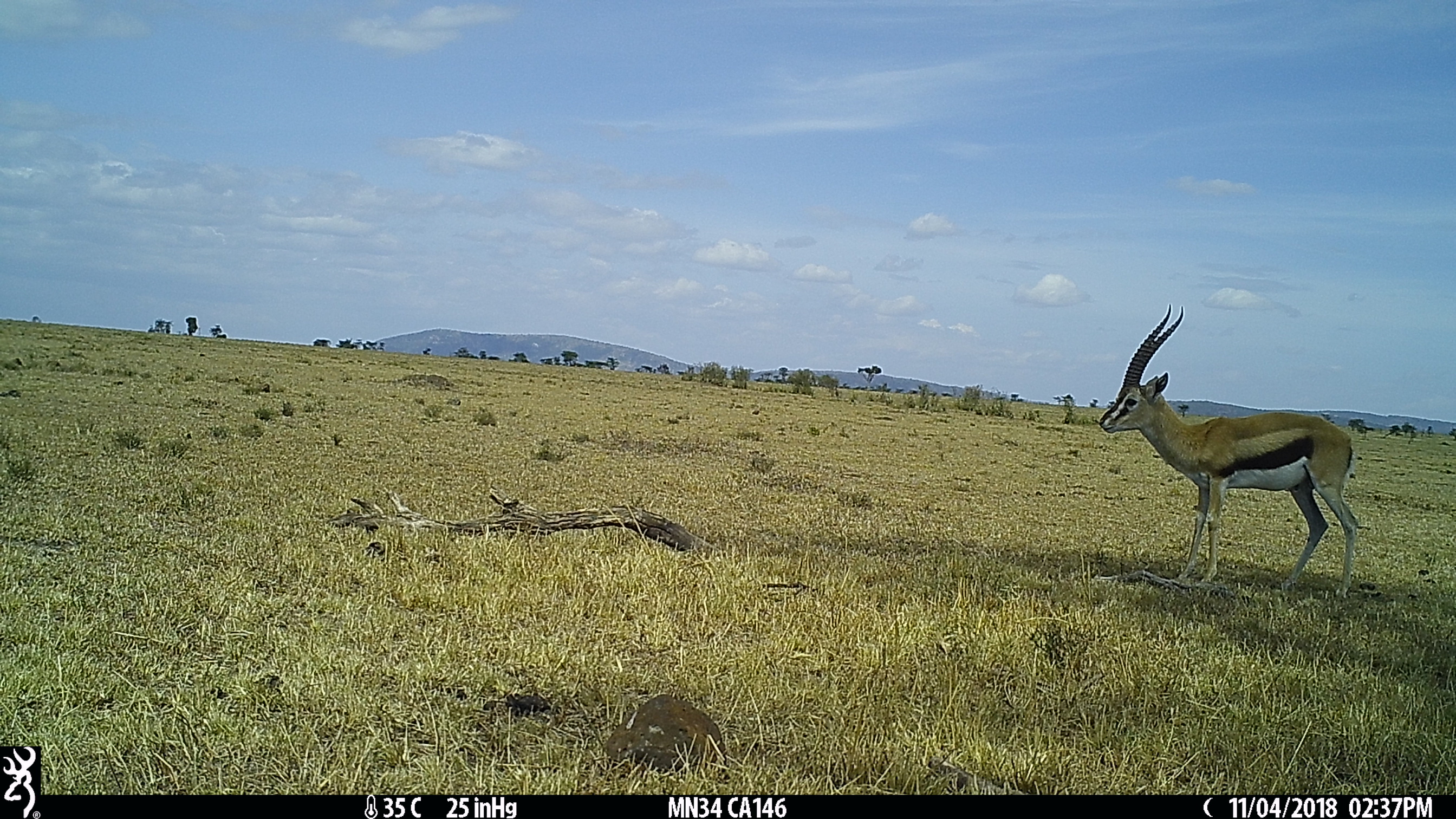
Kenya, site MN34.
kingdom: Animalia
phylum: Chordata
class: Mammalia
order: Artiodactyla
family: Bovidae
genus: Eudorcas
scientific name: Eudorcas thomsonii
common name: thomon's gazelle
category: gazelle thomsons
Gazelle thomsons (thomon's gazelle) (Eudorcas thomsonii).